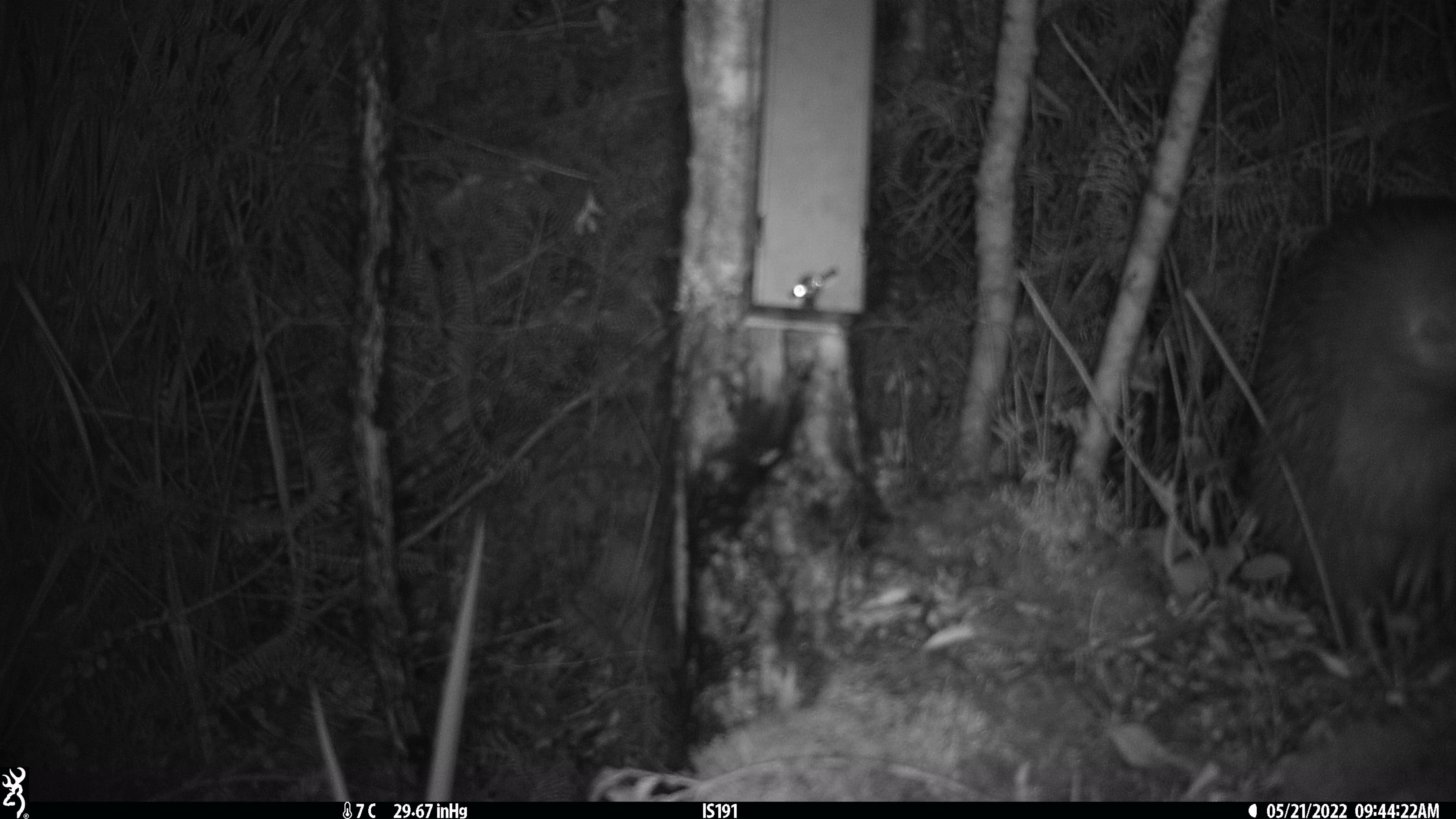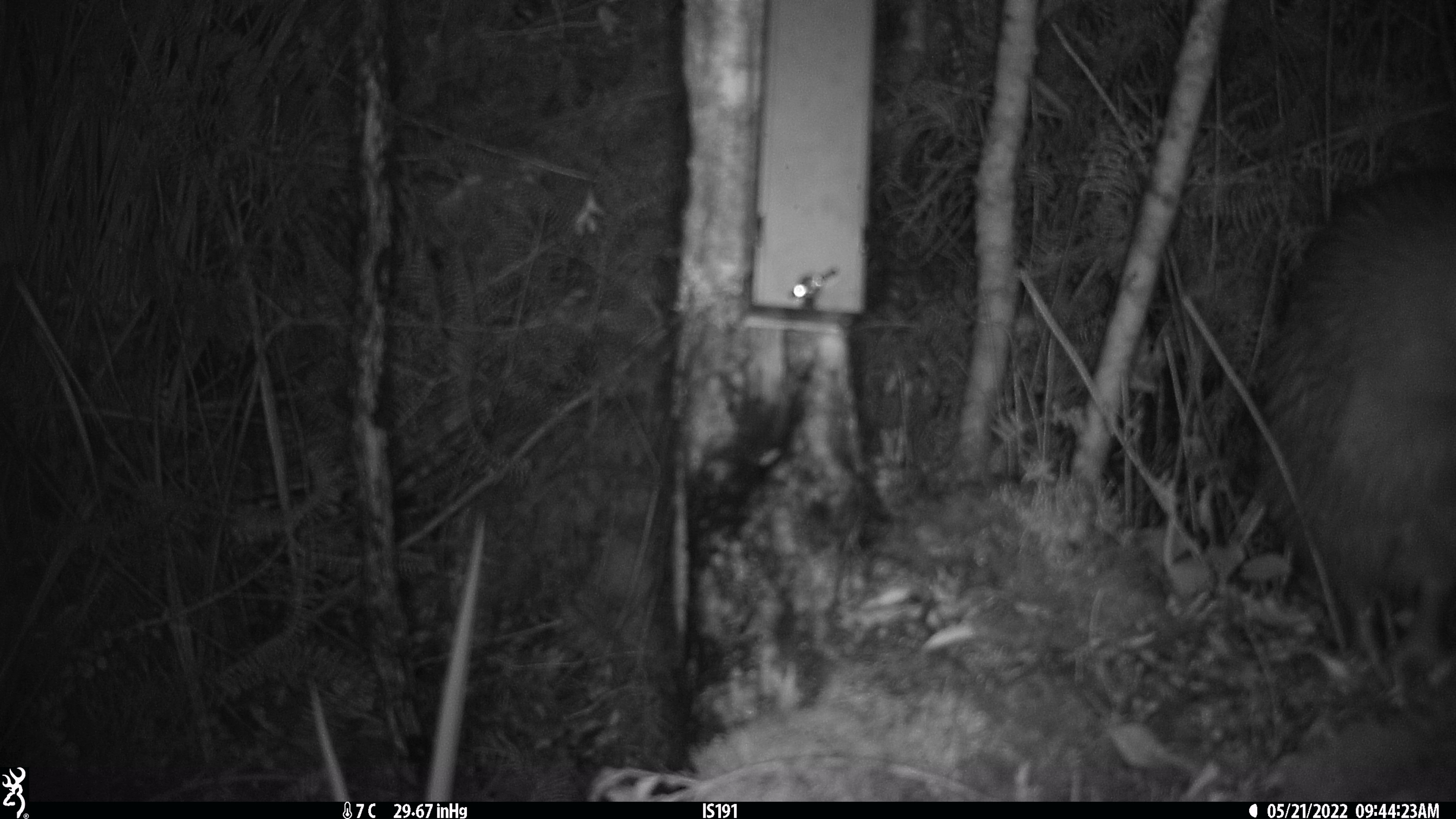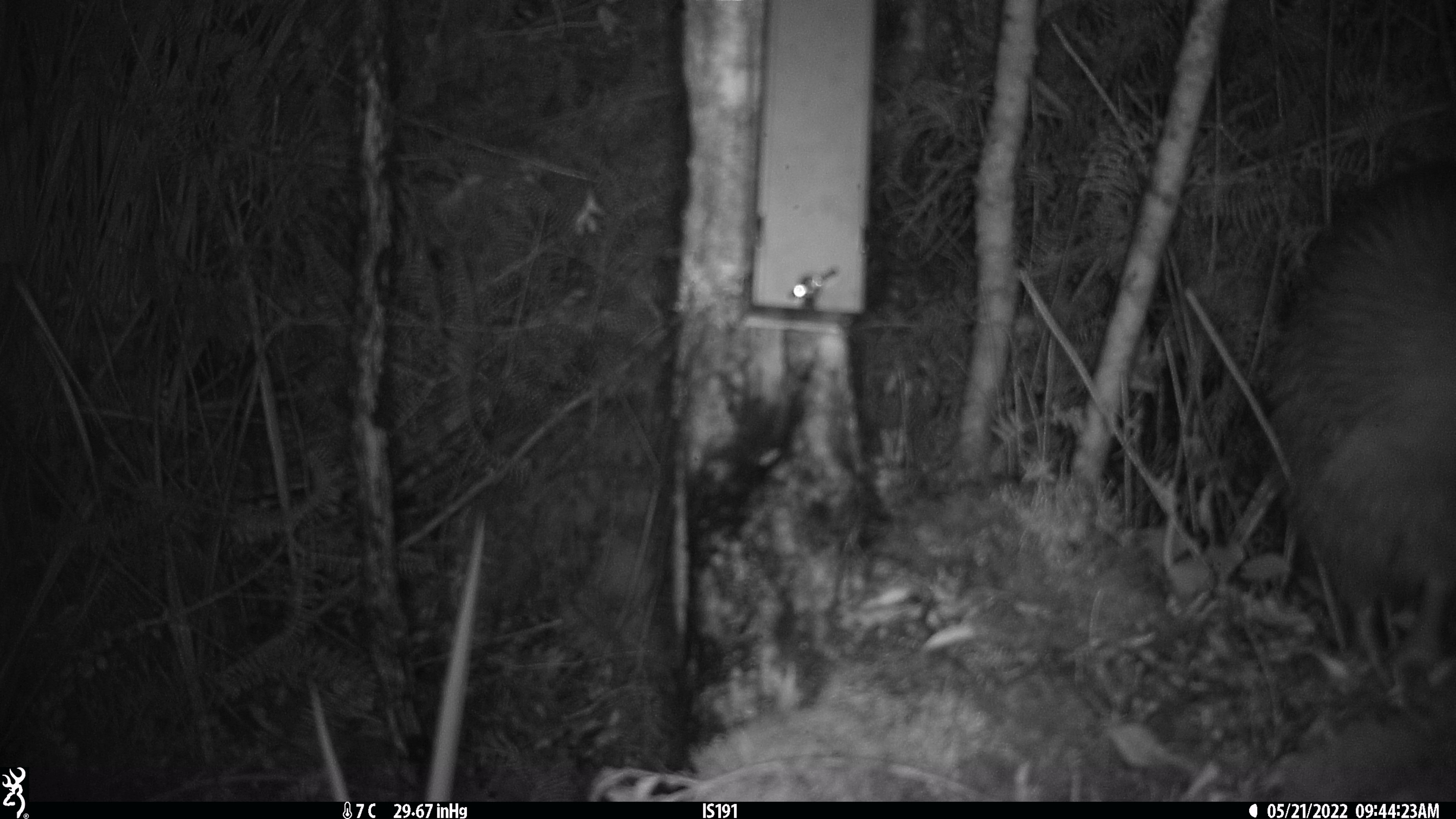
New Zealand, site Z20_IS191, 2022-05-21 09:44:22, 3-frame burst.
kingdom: Animalia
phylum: Chordata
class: Aves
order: Apterygiformes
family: Apterygidae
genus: Apteryx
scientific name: Apteryx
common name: kiwi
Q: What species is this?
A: Kiwi (Apteryx).